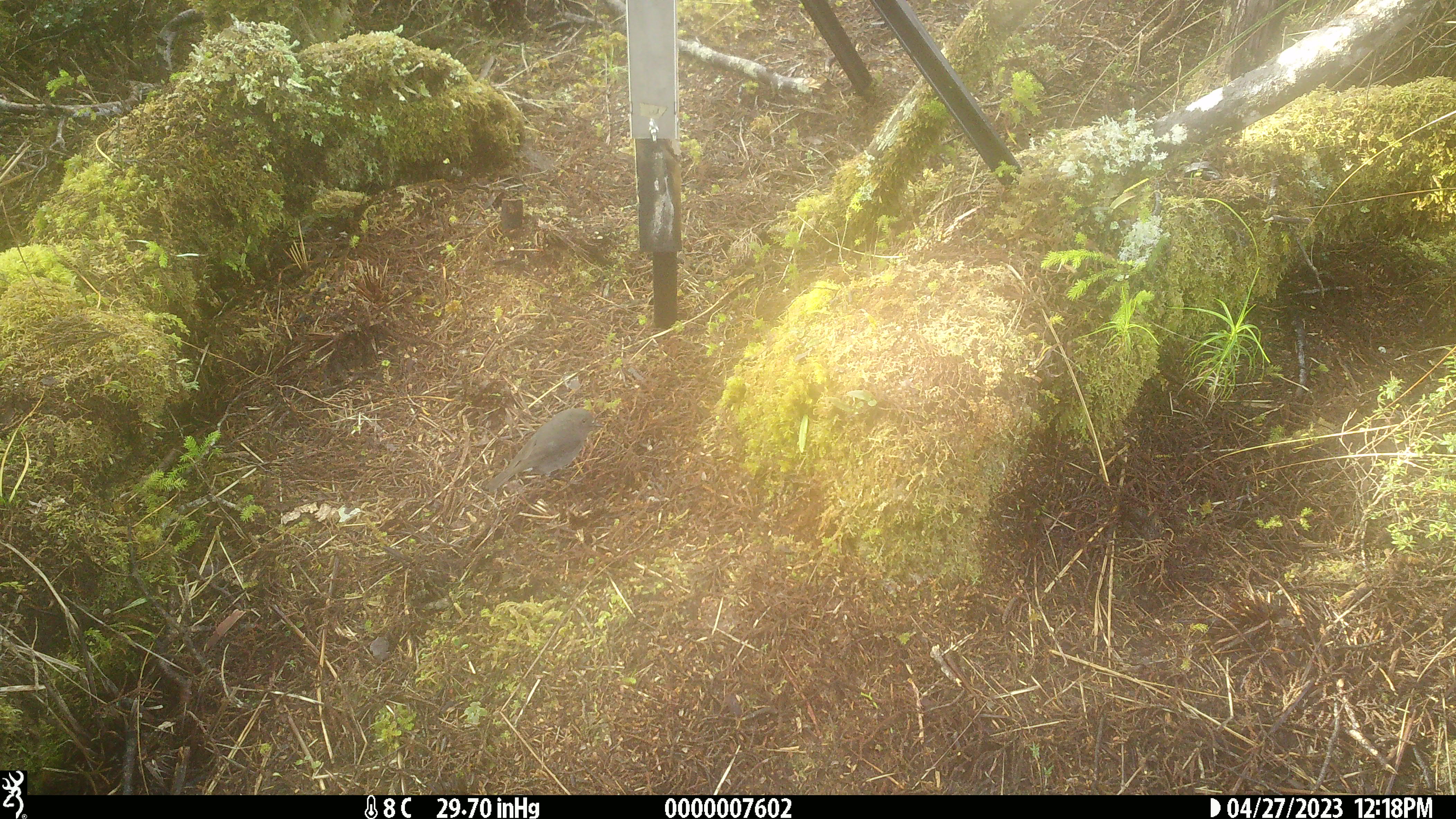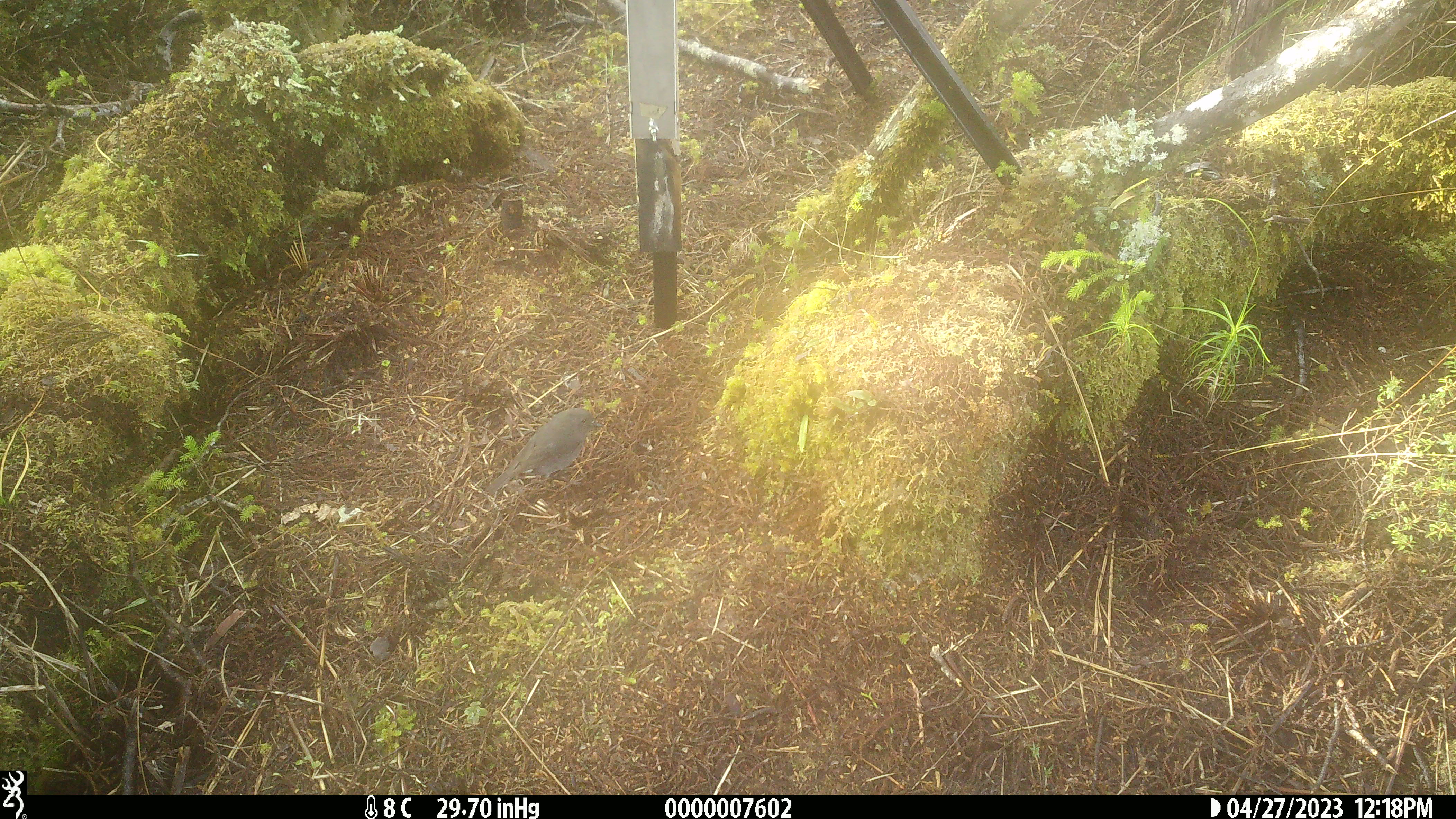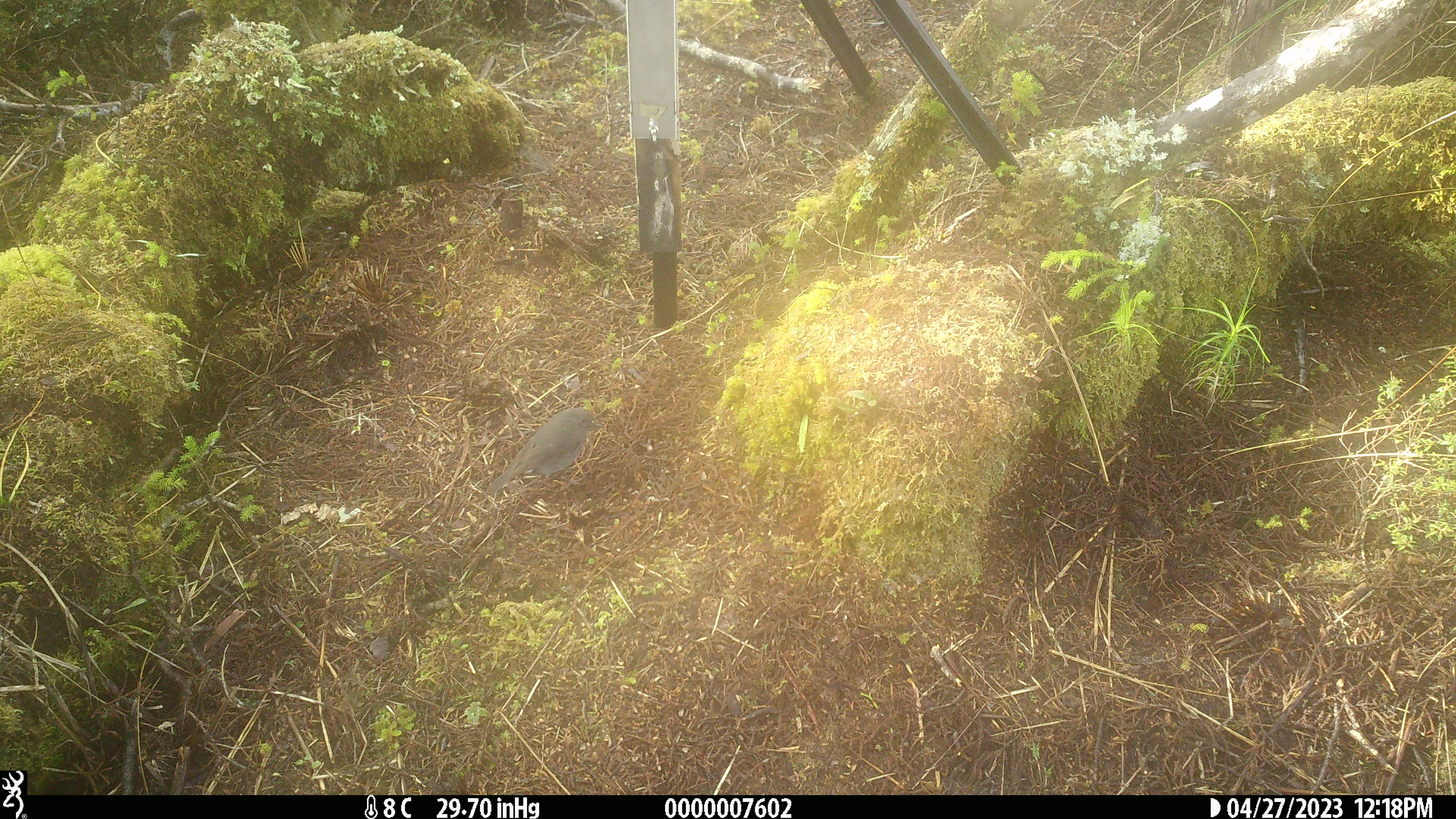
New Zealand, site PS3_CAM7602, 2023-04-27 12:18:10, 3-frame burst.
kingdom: Animalia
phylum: Chordata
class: Aves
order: Passeriformes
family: Petroicidae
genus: Petroica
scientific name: Petroica australis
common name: new zealand robin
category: robin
Robin (new zealand robin) (Petroica australis).